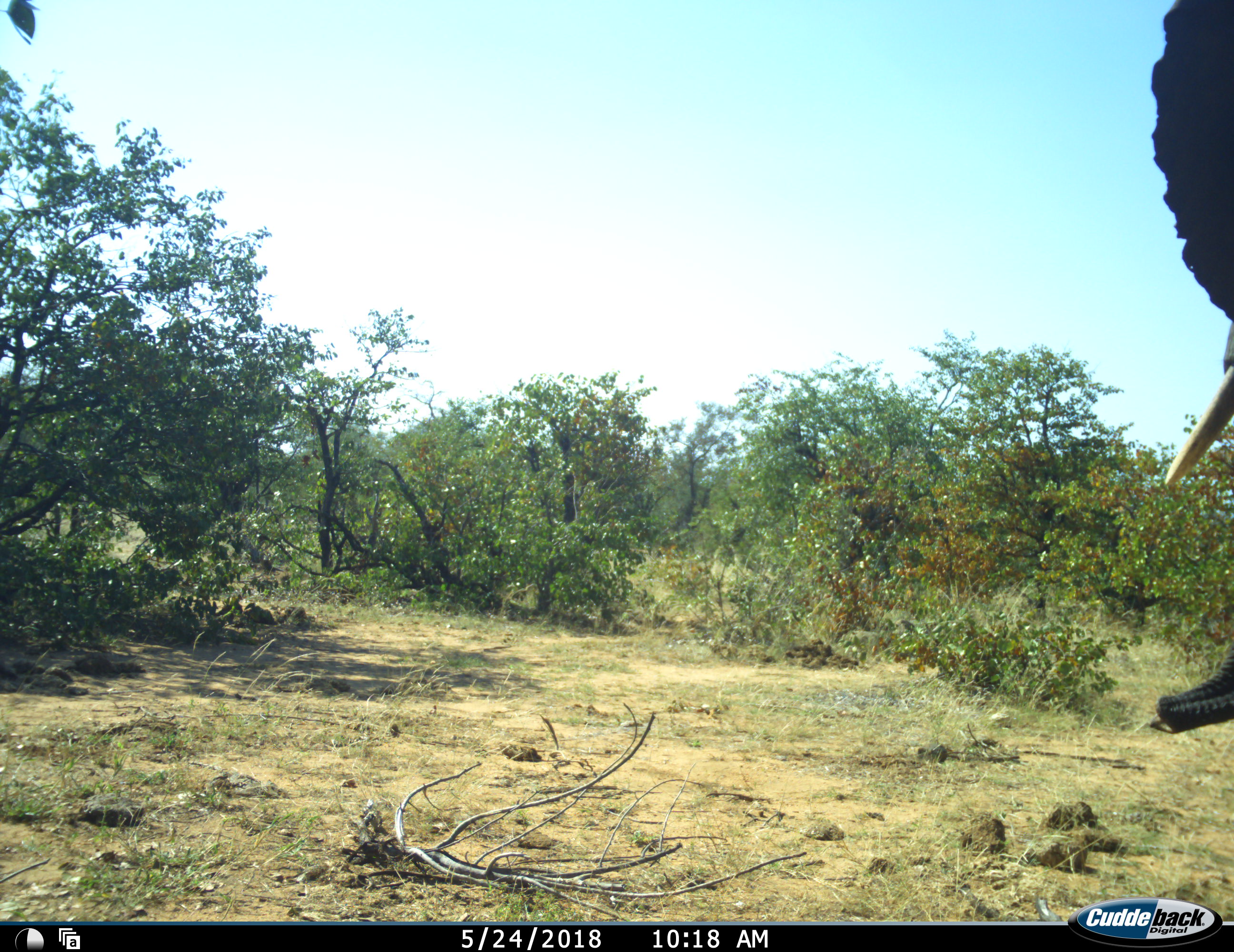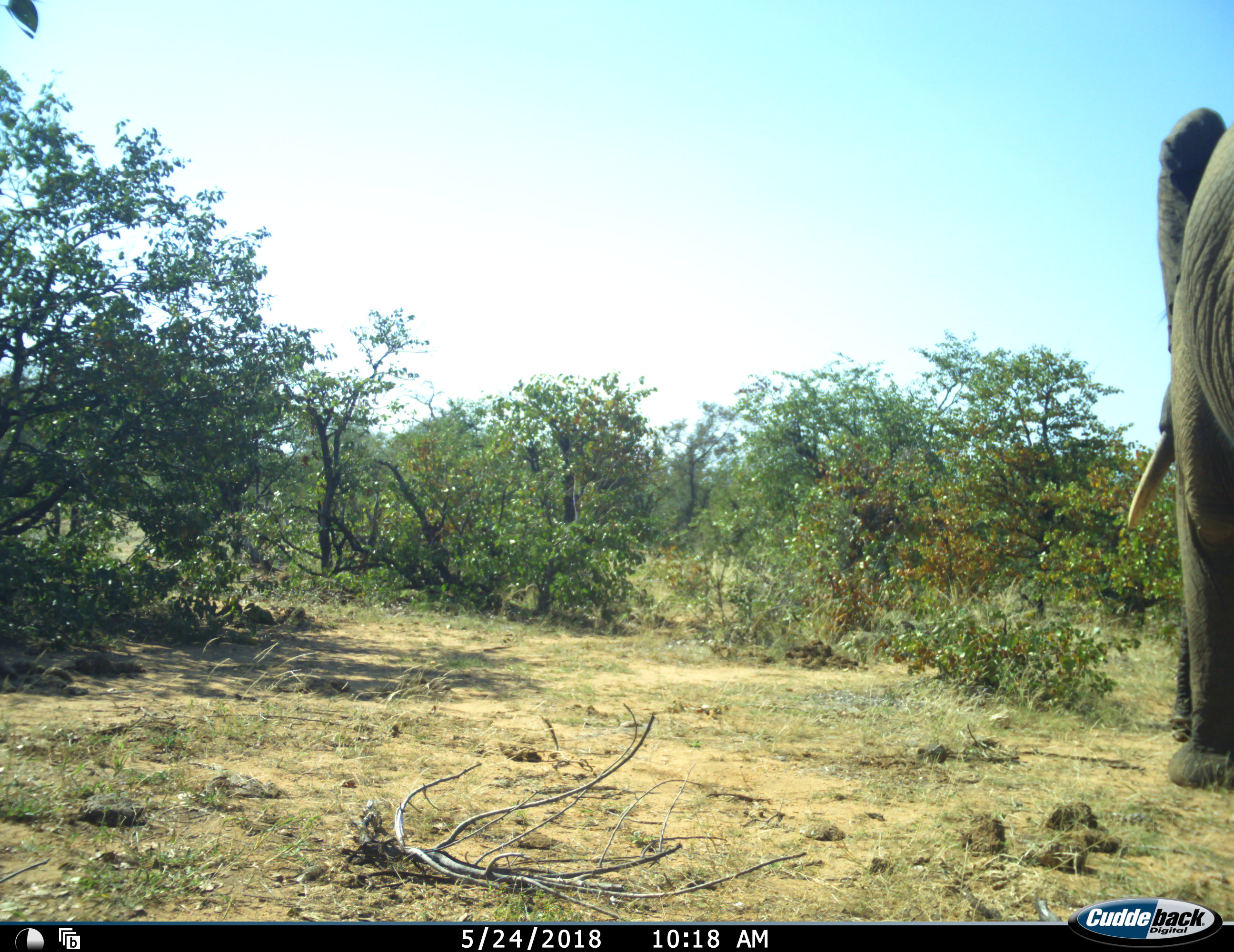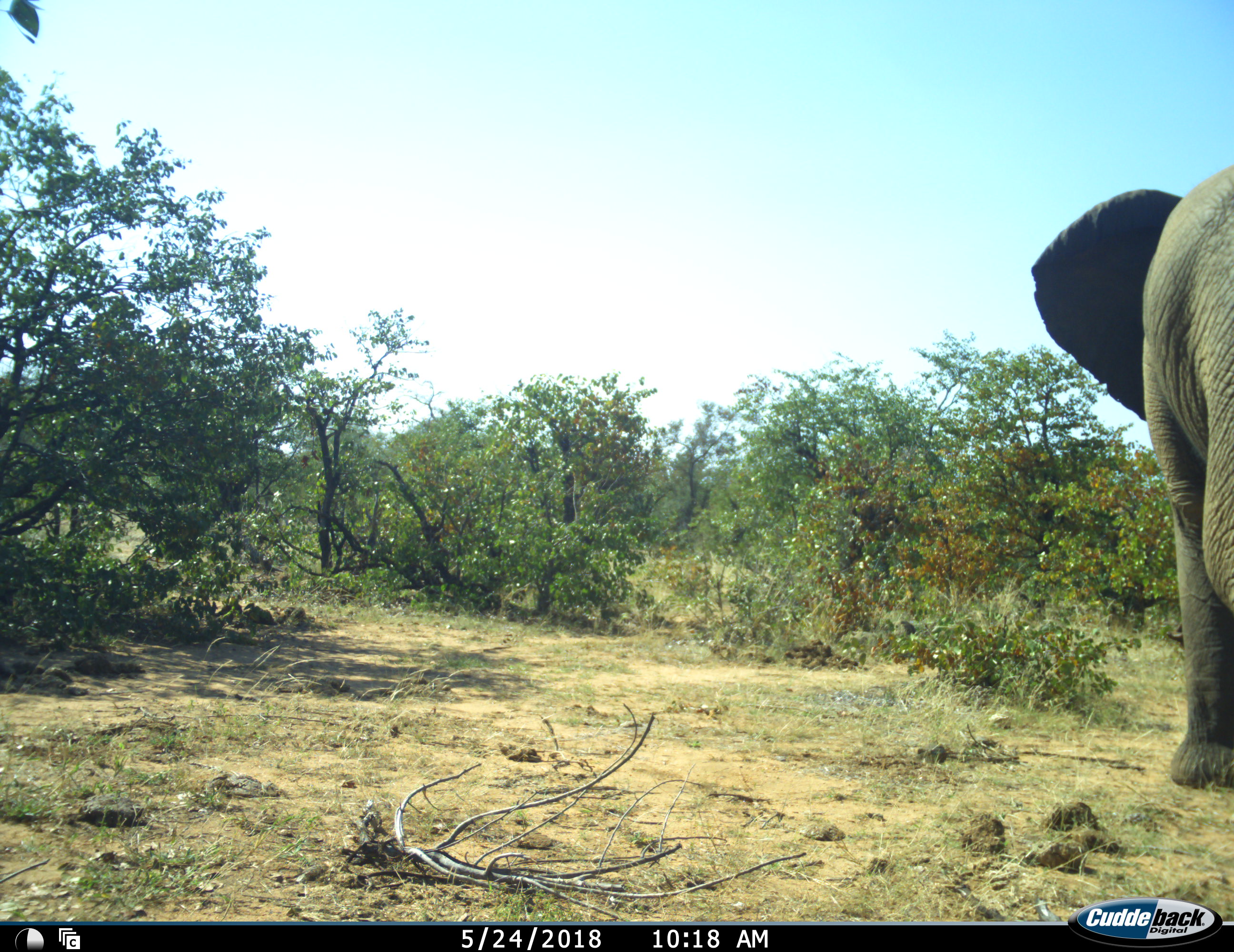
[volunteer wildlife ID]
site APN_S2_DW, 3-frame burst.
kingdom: Animalia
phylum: Chordata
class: Mammalia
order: Proboscidea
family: Elephantidae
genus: Loxodonta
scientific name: Loxodonta africana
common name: african bush elephant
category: elephant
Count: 1.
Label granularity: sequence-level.